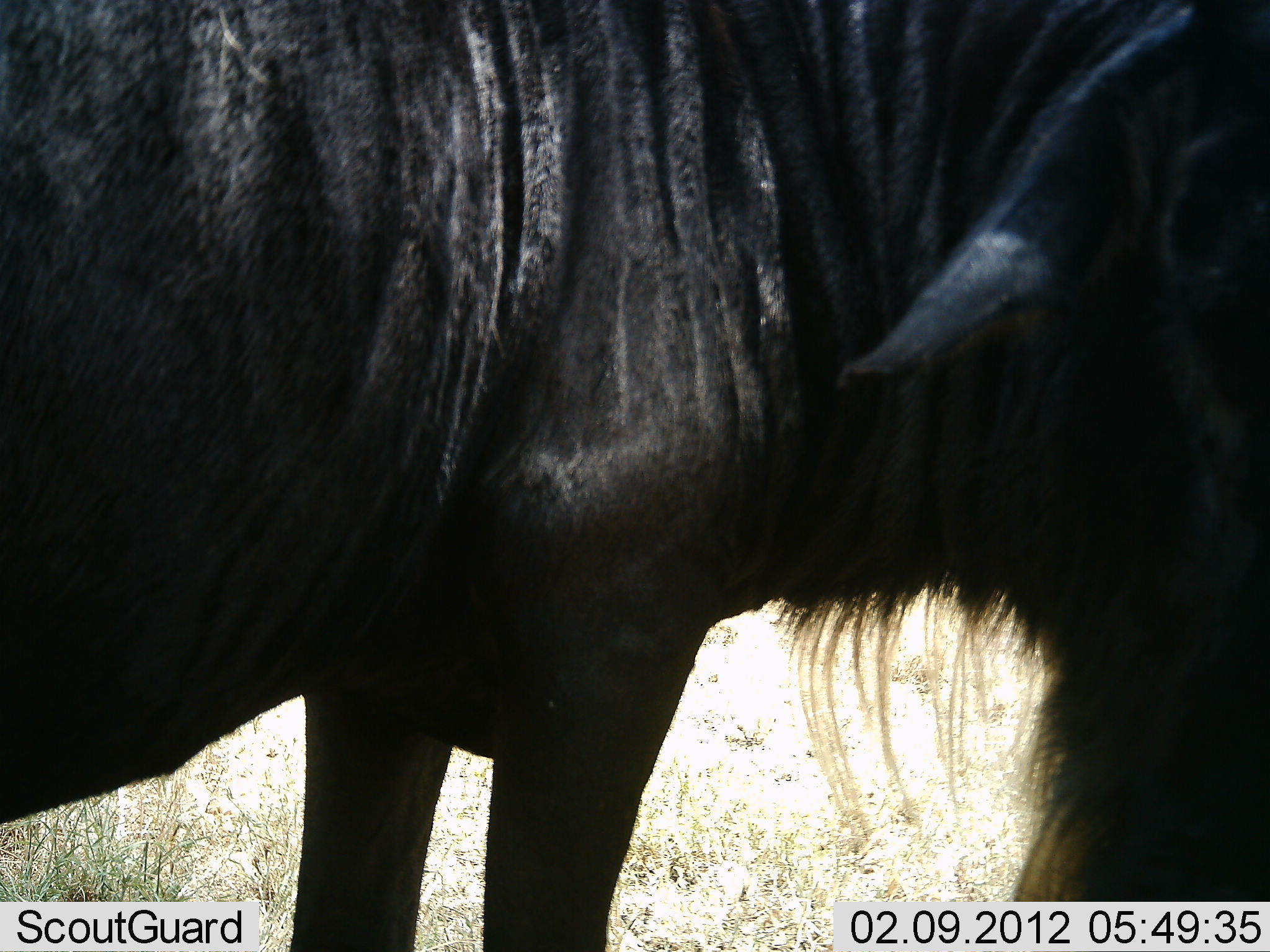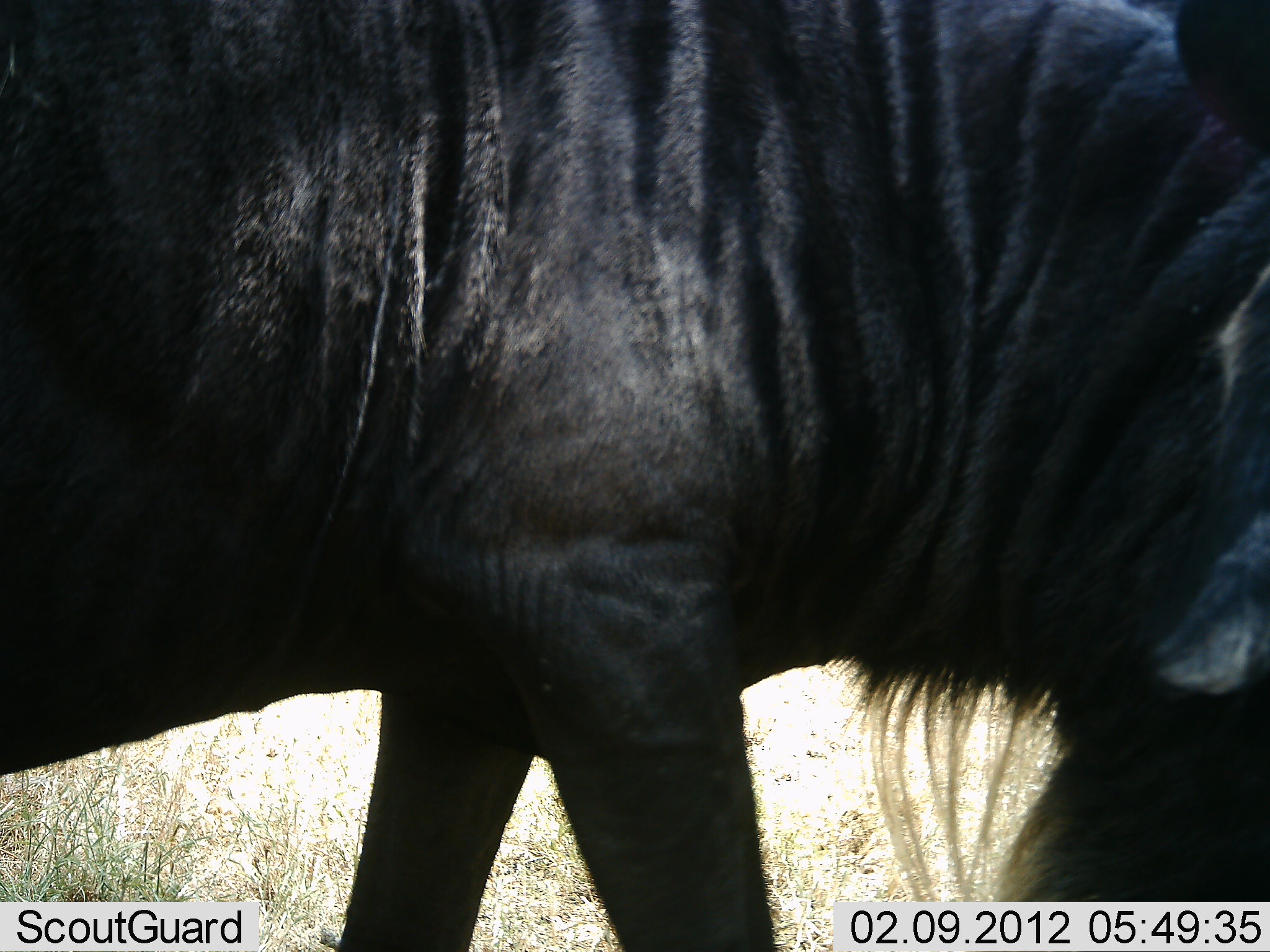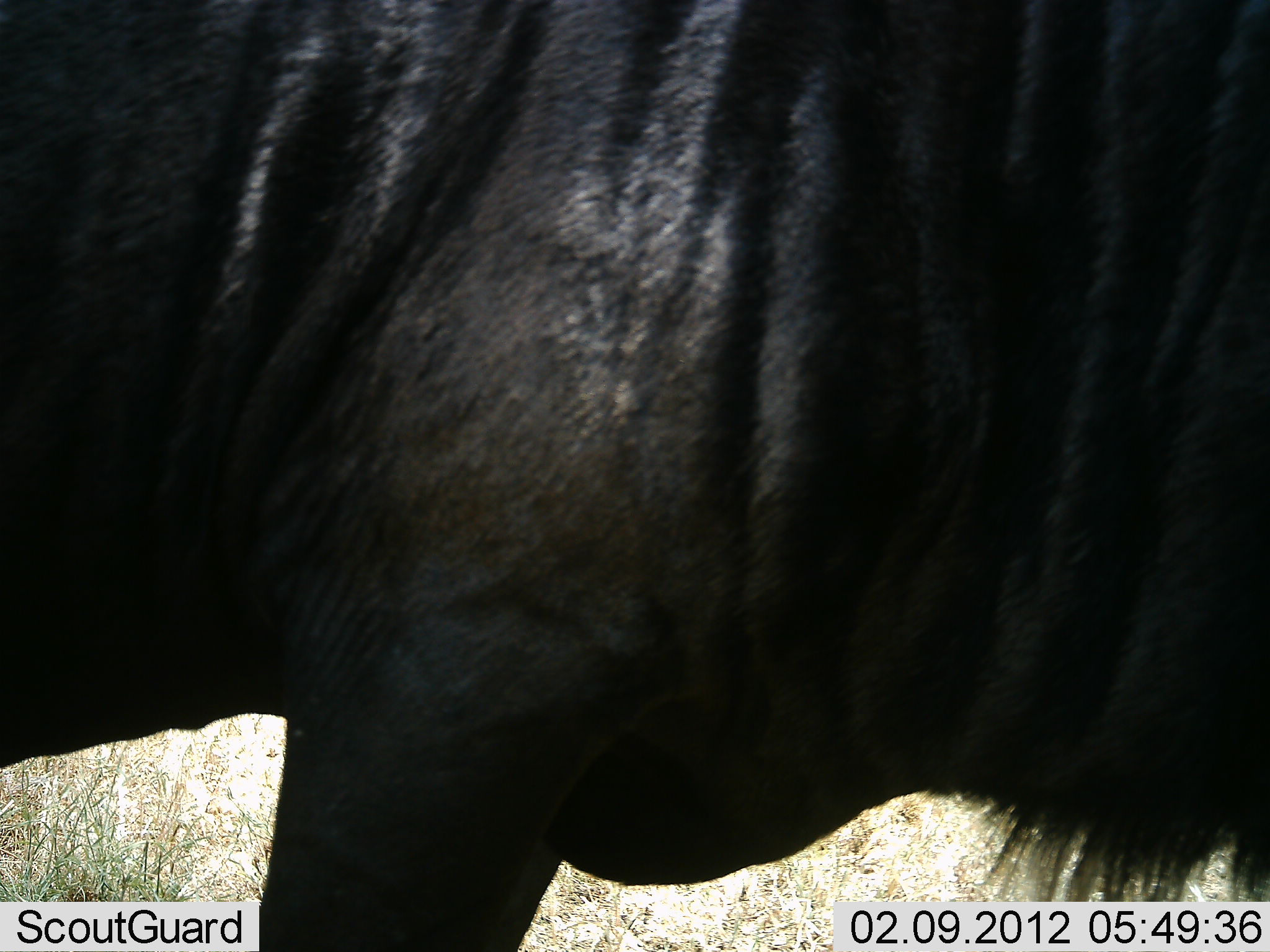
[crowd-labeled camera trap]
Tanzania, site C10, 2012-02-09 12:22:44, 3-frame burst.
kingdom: Animalia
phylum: Chordata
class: Mammalia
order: Artiodactyla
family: Bovidae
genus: Connochaetes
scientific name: Connochaetes taurinus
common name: blue wildebeest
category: wildebeest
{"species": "wildebeest (blue wildebeest) (Connochaetes taurinus)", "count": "1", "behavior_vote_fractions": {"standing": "54%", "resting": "0%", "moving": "42%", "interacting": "0%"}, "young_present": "0%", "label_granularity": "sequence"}